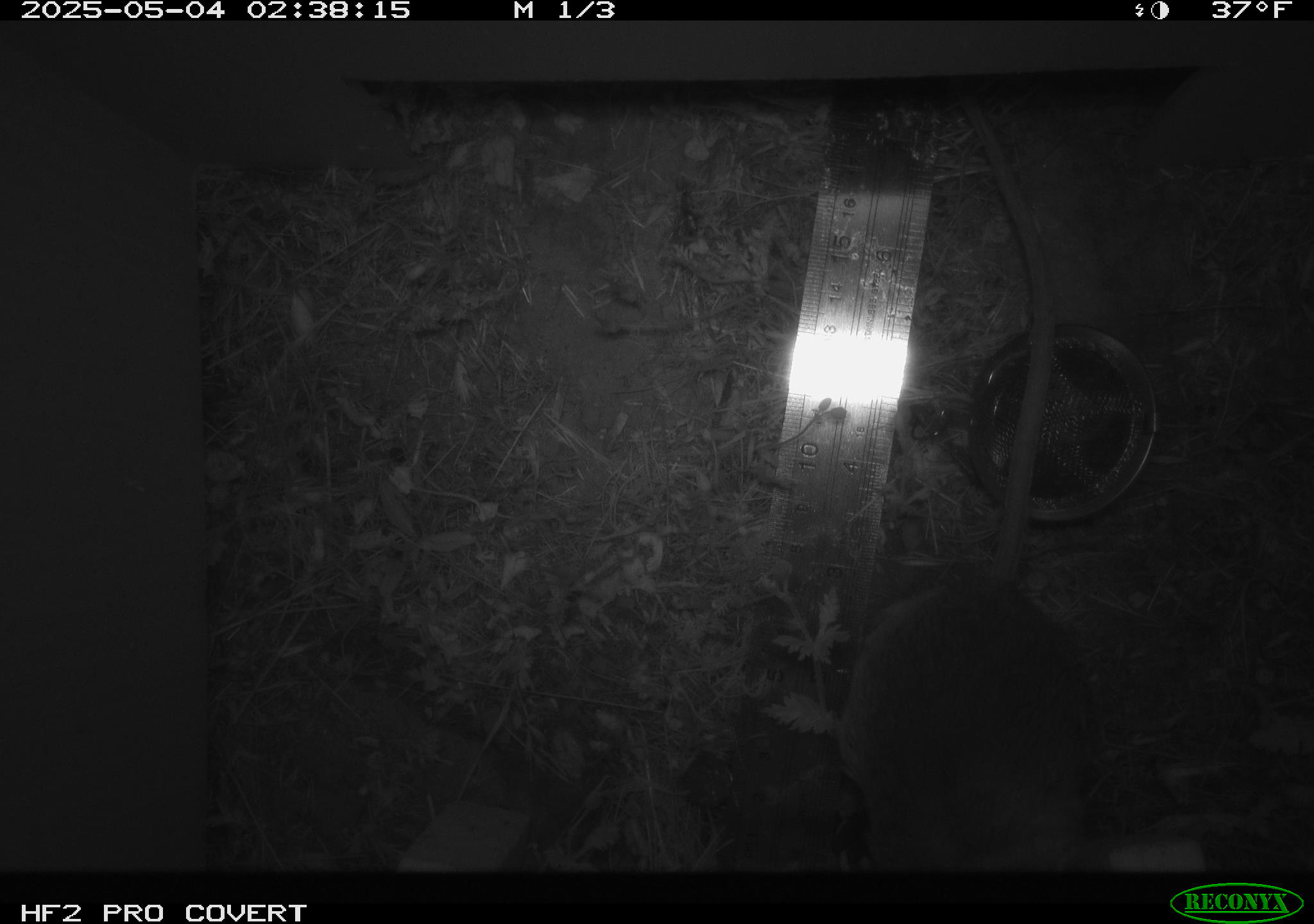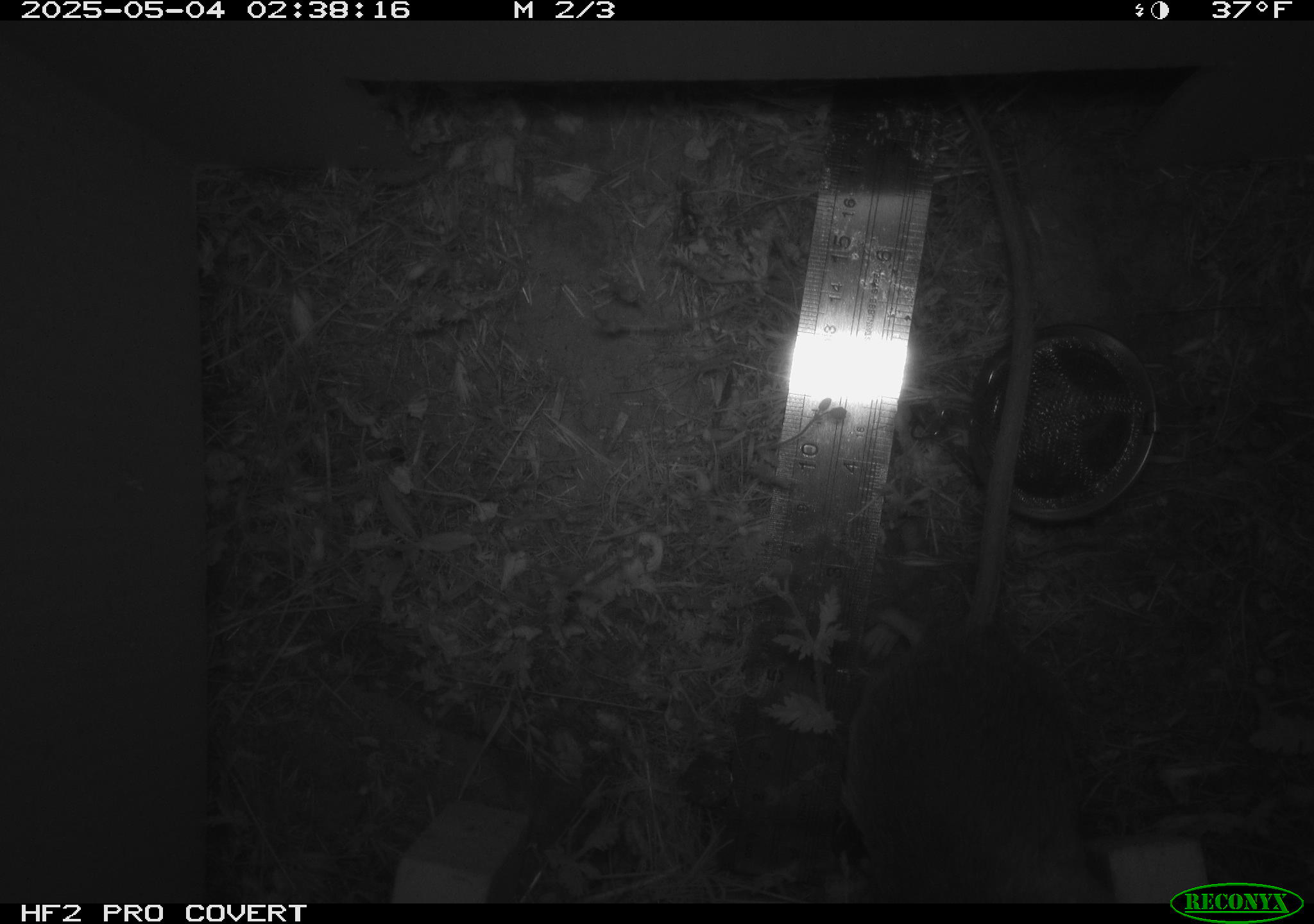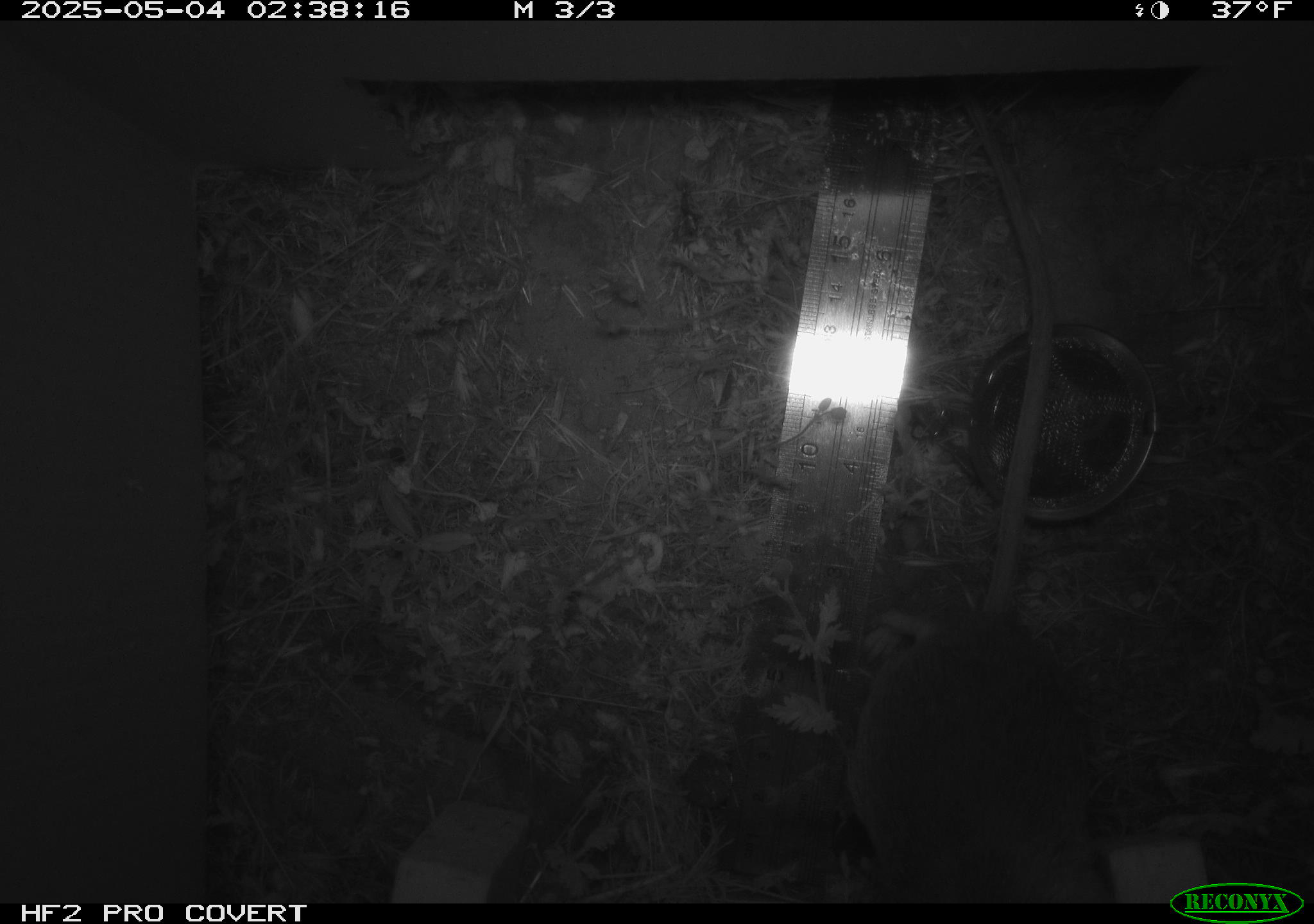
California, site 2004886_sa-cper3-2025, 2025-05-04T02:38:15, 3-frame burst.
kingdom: Animalia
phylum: Chordata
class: Mammalia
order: Rodentia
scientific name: Rodentia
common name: rodent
Rodent (Rodentia).